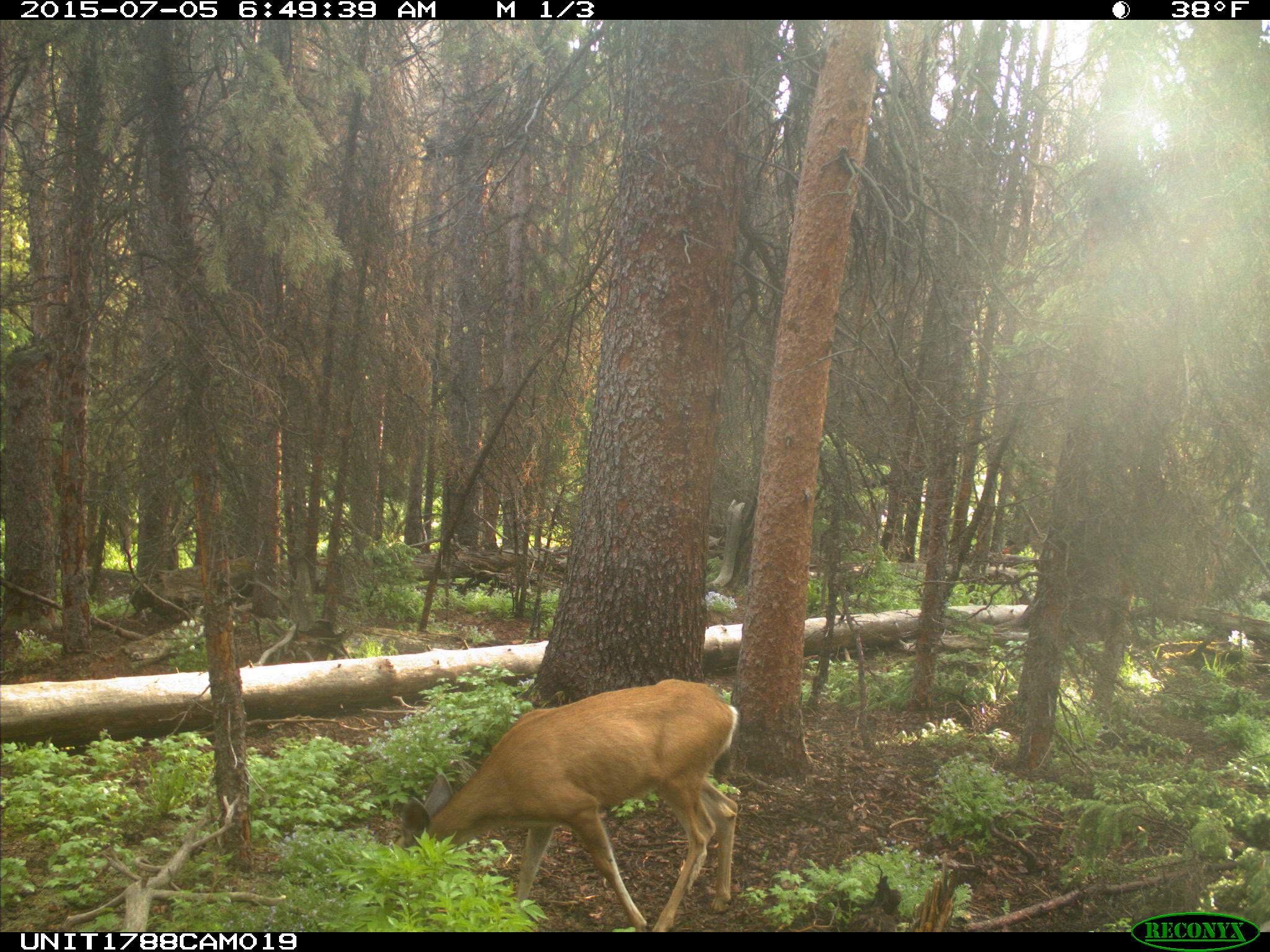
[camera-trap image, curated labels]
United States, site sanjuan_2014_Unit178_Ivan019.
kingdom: Animalia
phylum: Chordata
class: Mammalia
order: Artiodactyla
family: Cervidae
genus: Odocoileus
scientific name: Odocoileus hemionus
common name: mule deer